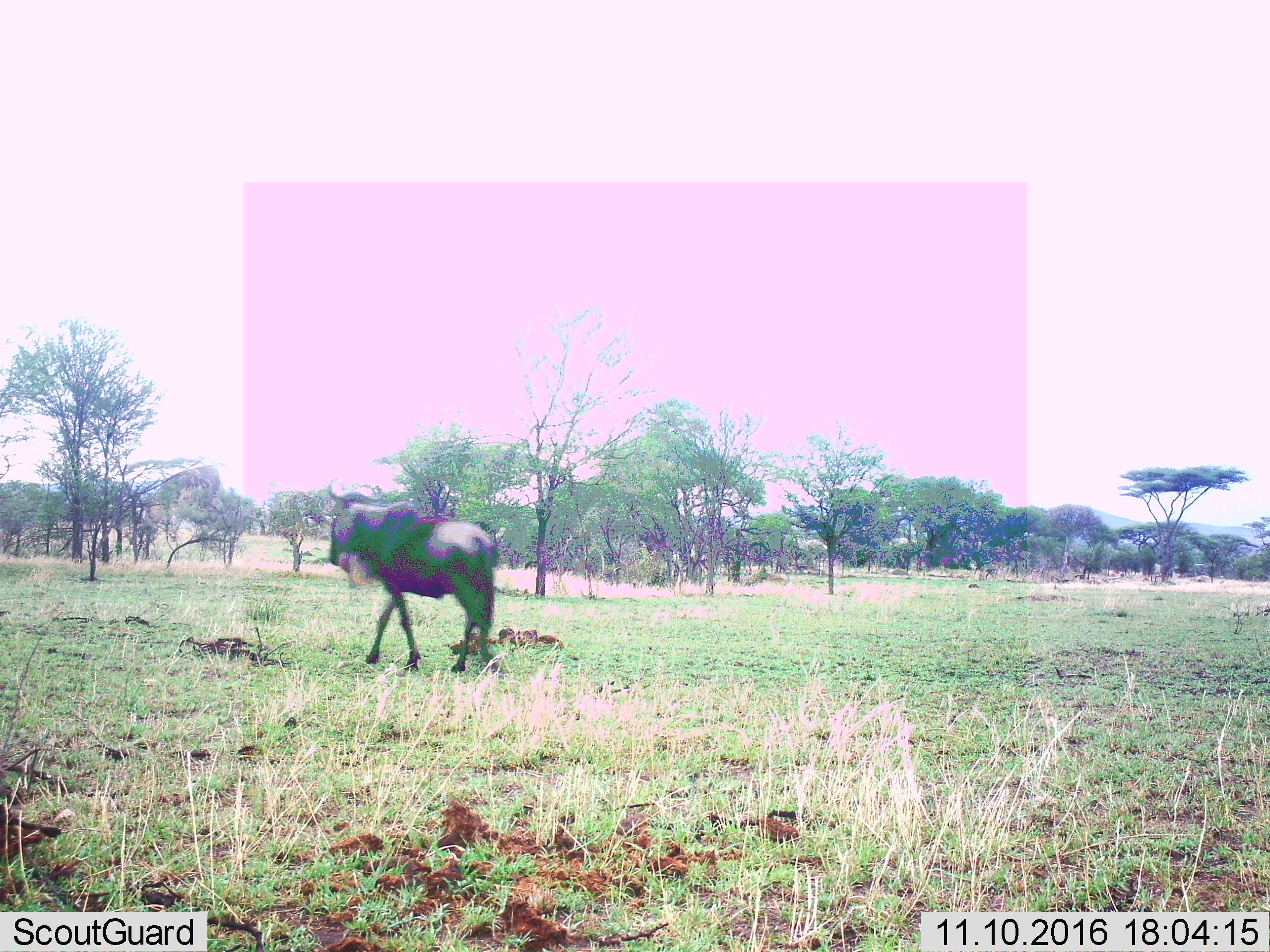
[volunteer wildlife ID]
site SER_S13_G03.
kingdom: Animalia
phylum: Chordata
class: Mammalia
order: Artiodactyla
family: Bovidae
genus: Connochaetes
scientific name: Connochaetes taurinus taurinus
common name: blue wildebeest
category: wildebeestblue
Wildebeestblue (blue wildebeest) (Connochaetes taurinus taurinus), count 1. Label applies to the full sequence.